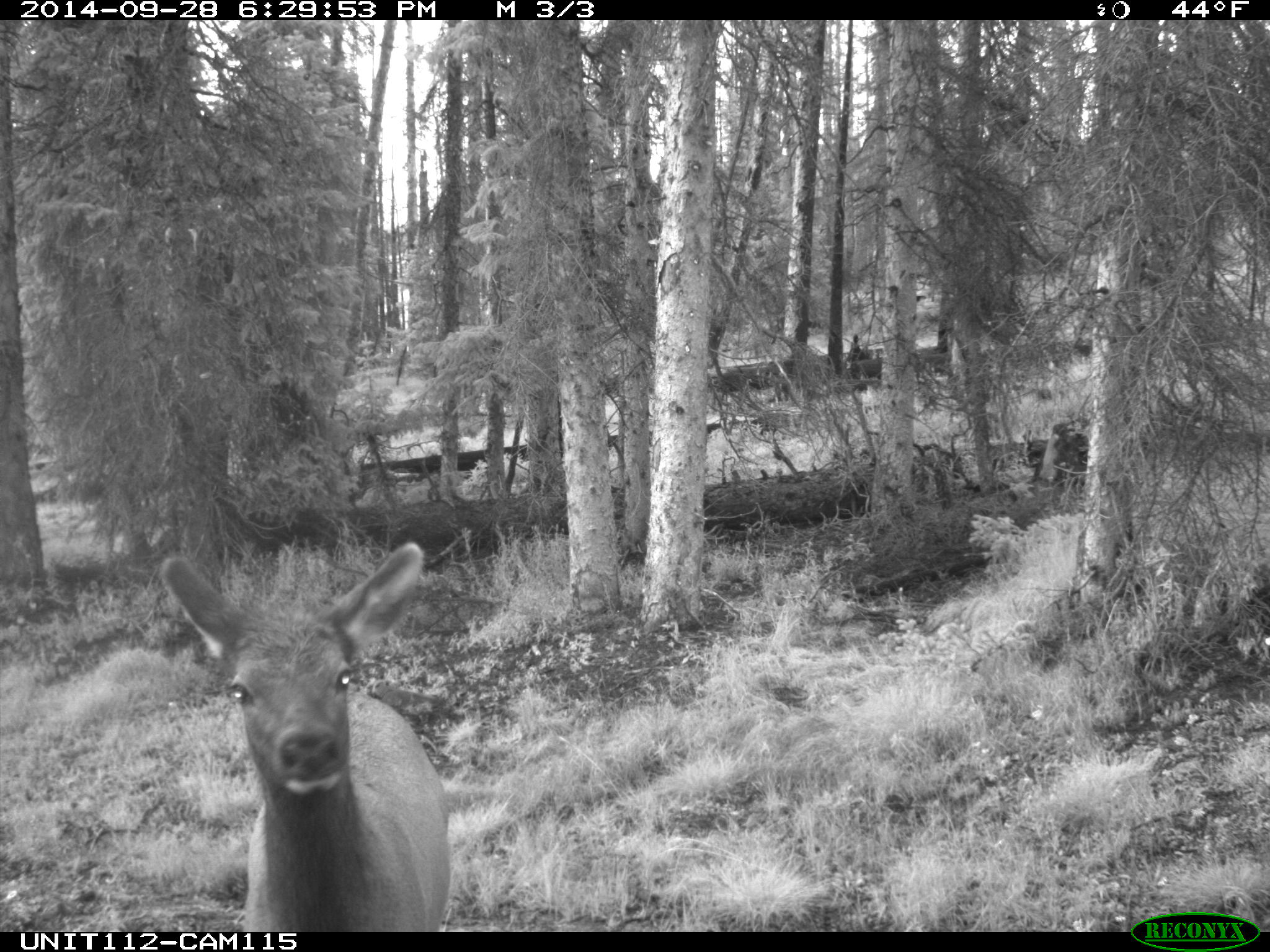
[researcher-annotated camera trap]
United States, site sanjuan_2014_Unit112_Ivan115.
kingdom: Animalia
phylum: Chordata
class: Mammalia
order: Artiodactyla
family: Cervidae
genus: Cervus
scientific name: Cervus elaphus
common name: red deer